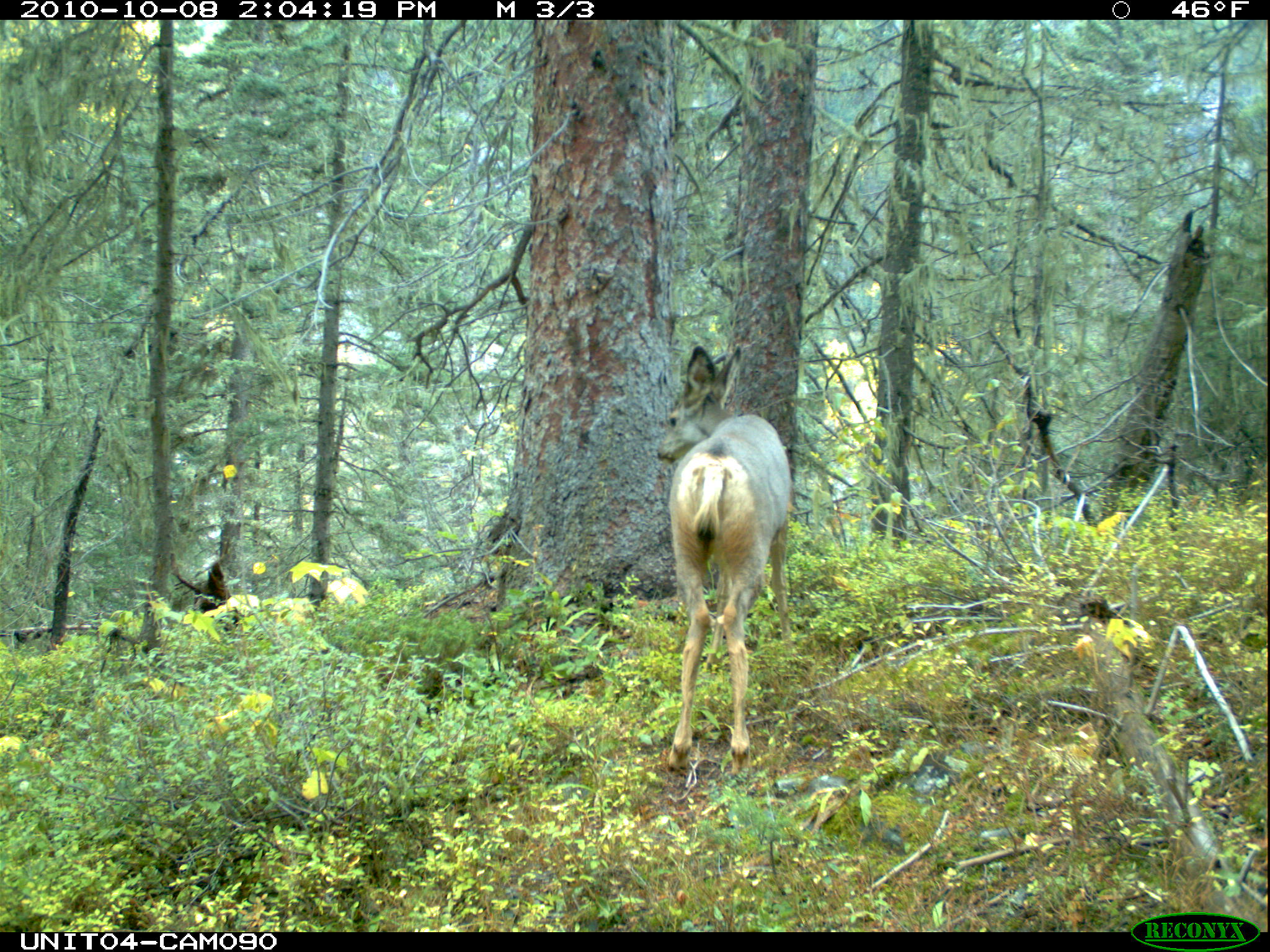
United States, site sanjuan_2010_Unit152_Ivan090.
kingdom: Animalia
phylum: Chordata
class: Mammalia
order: Artiodactyla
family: Cervidae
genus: Odocoileus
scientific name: Odocoileus hemionus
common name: mule deer